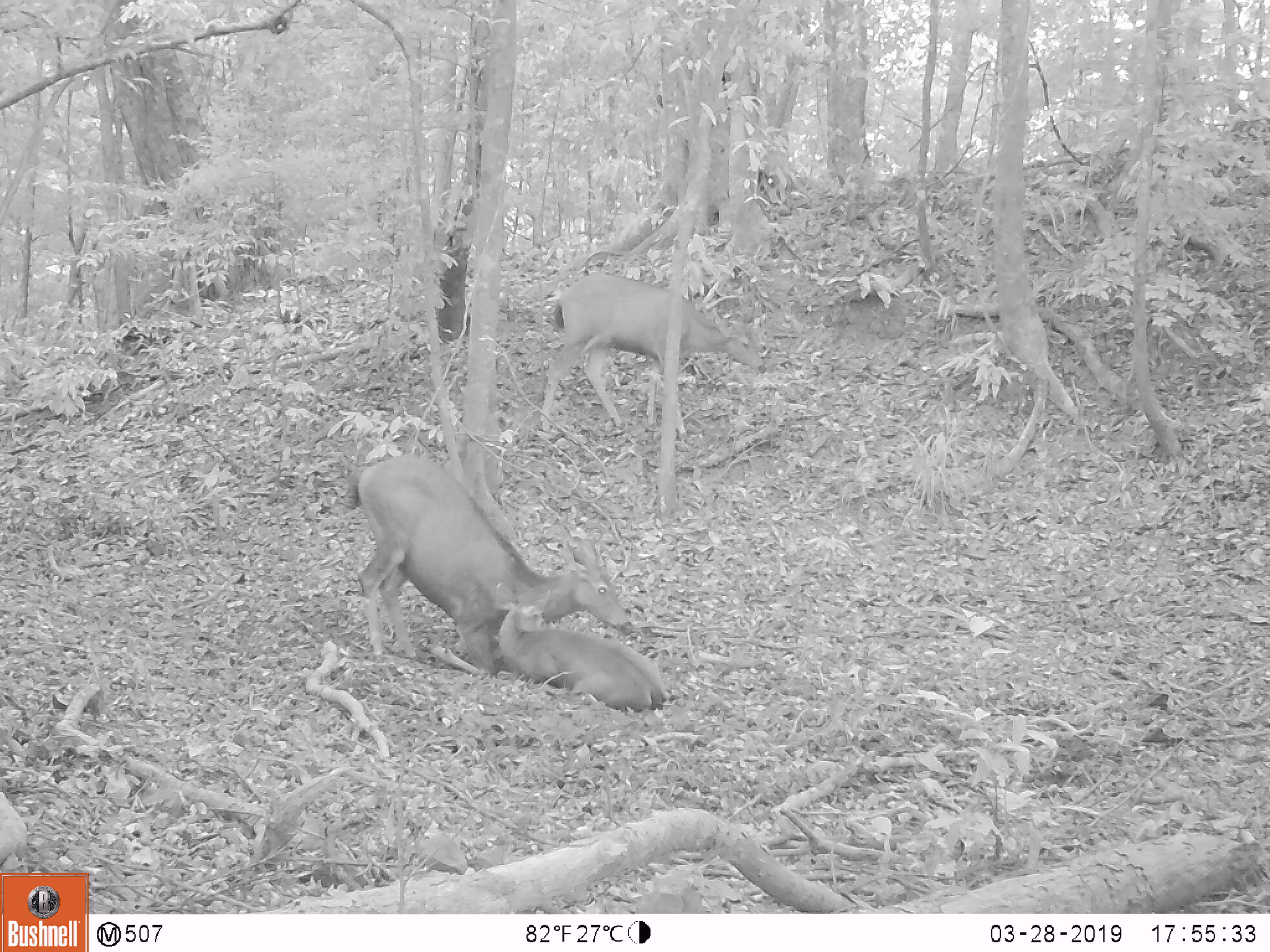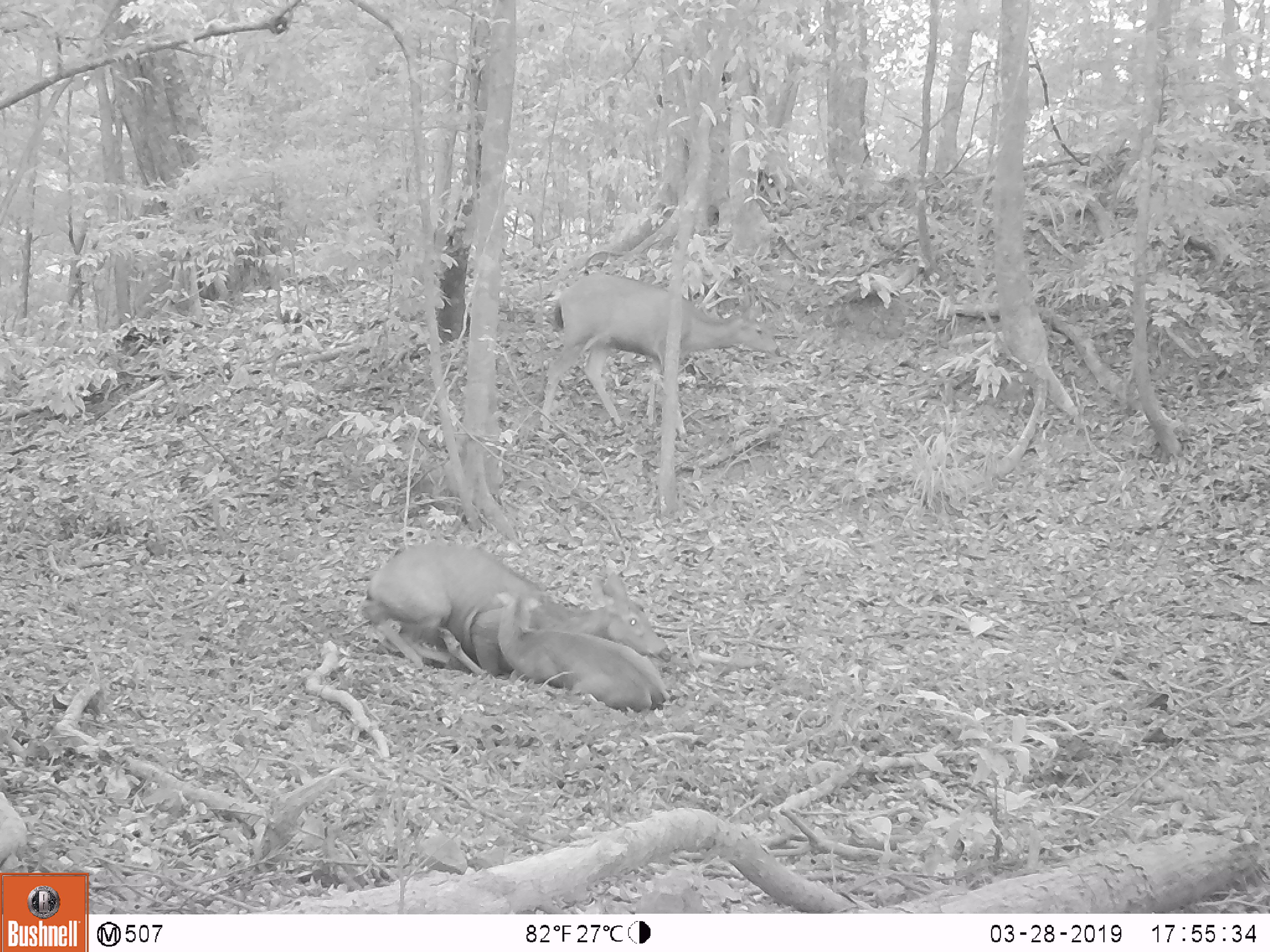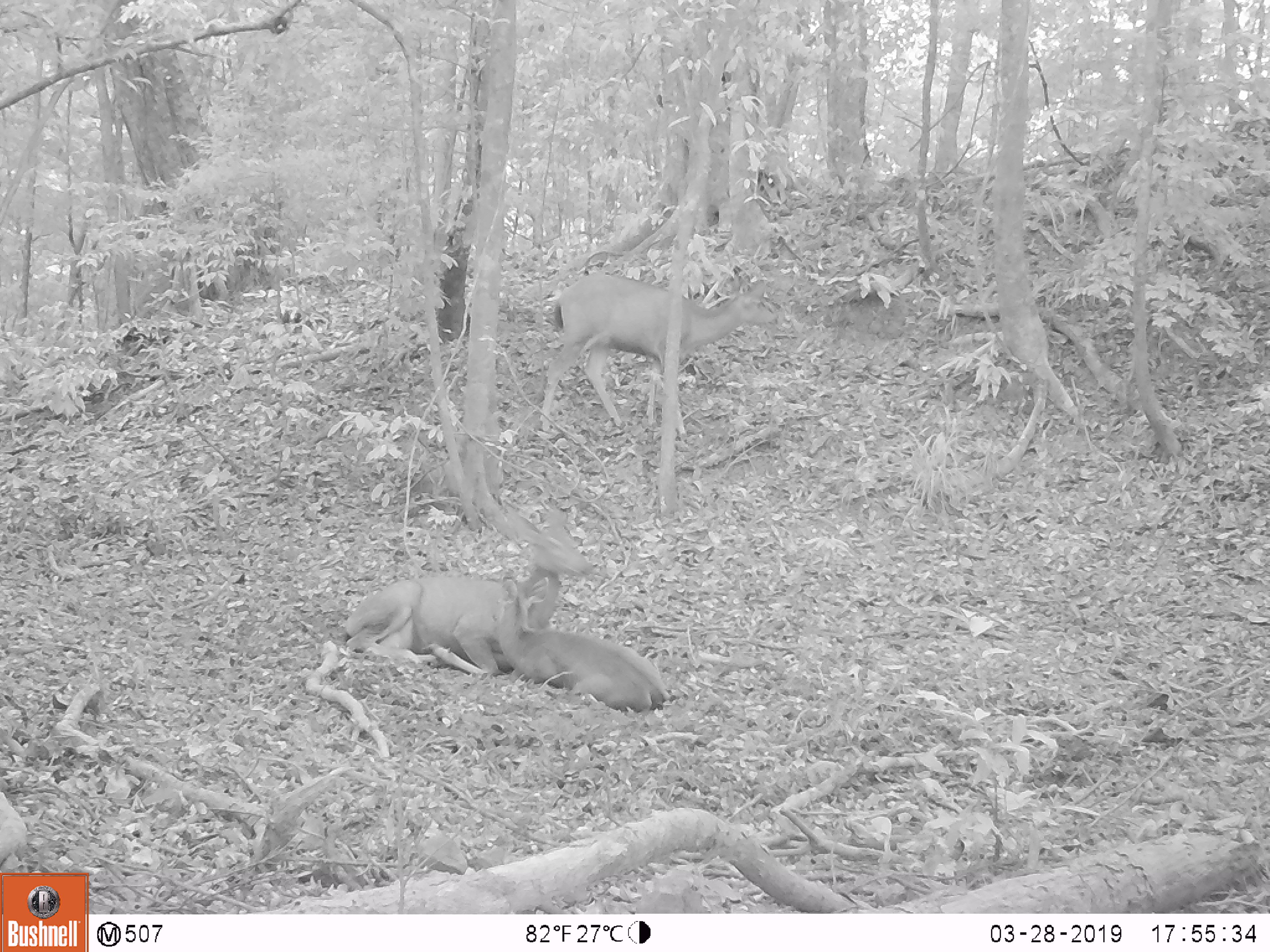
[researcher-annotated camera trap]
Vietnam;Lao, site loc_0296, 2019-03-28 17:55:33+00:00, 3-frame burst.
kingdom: Animalia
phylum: Chordata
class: Mammalia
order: Artiodactyla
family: Cervidae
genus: Rusa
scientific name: Rusa unicolor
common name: sambar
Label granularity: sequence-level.